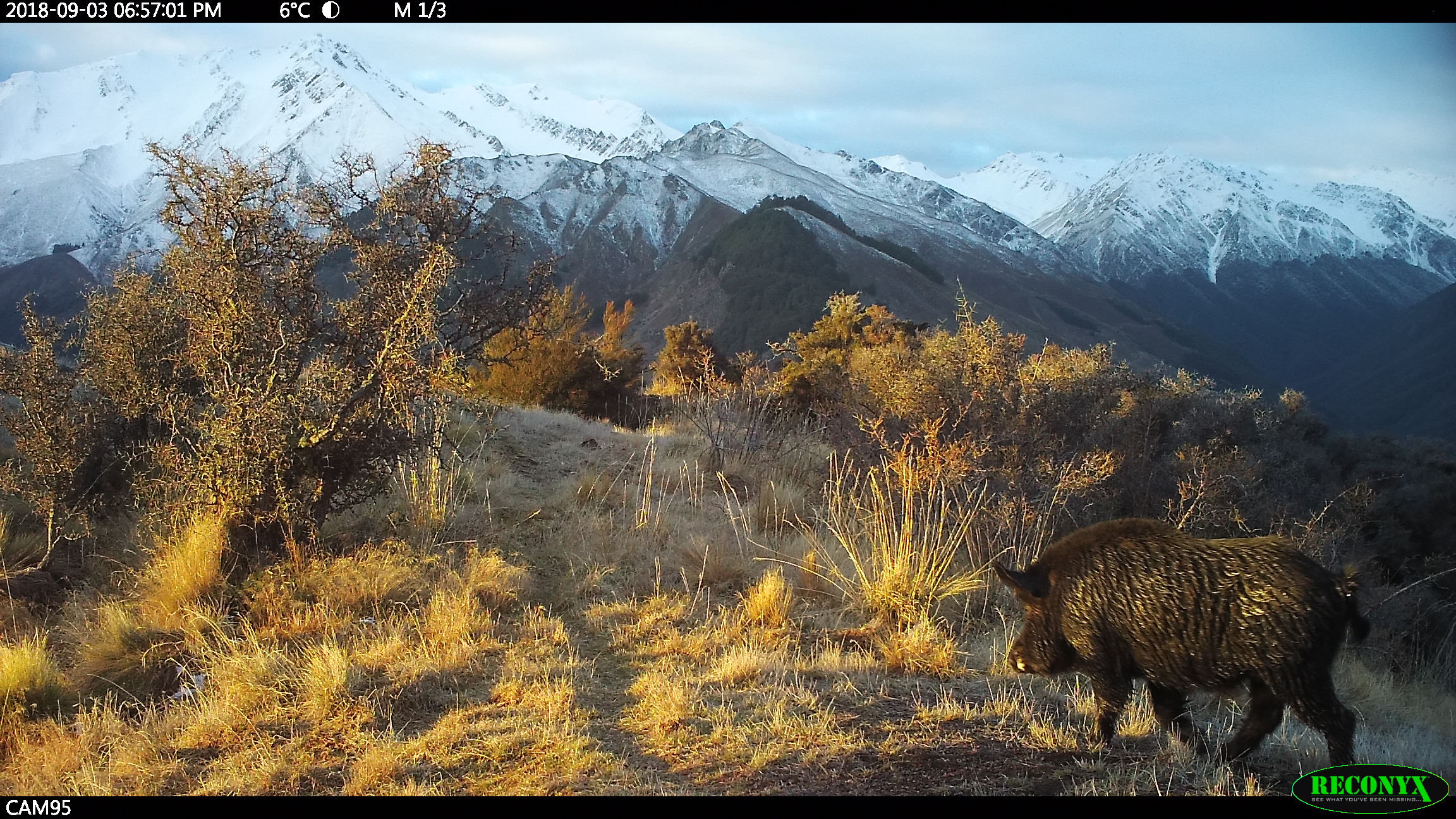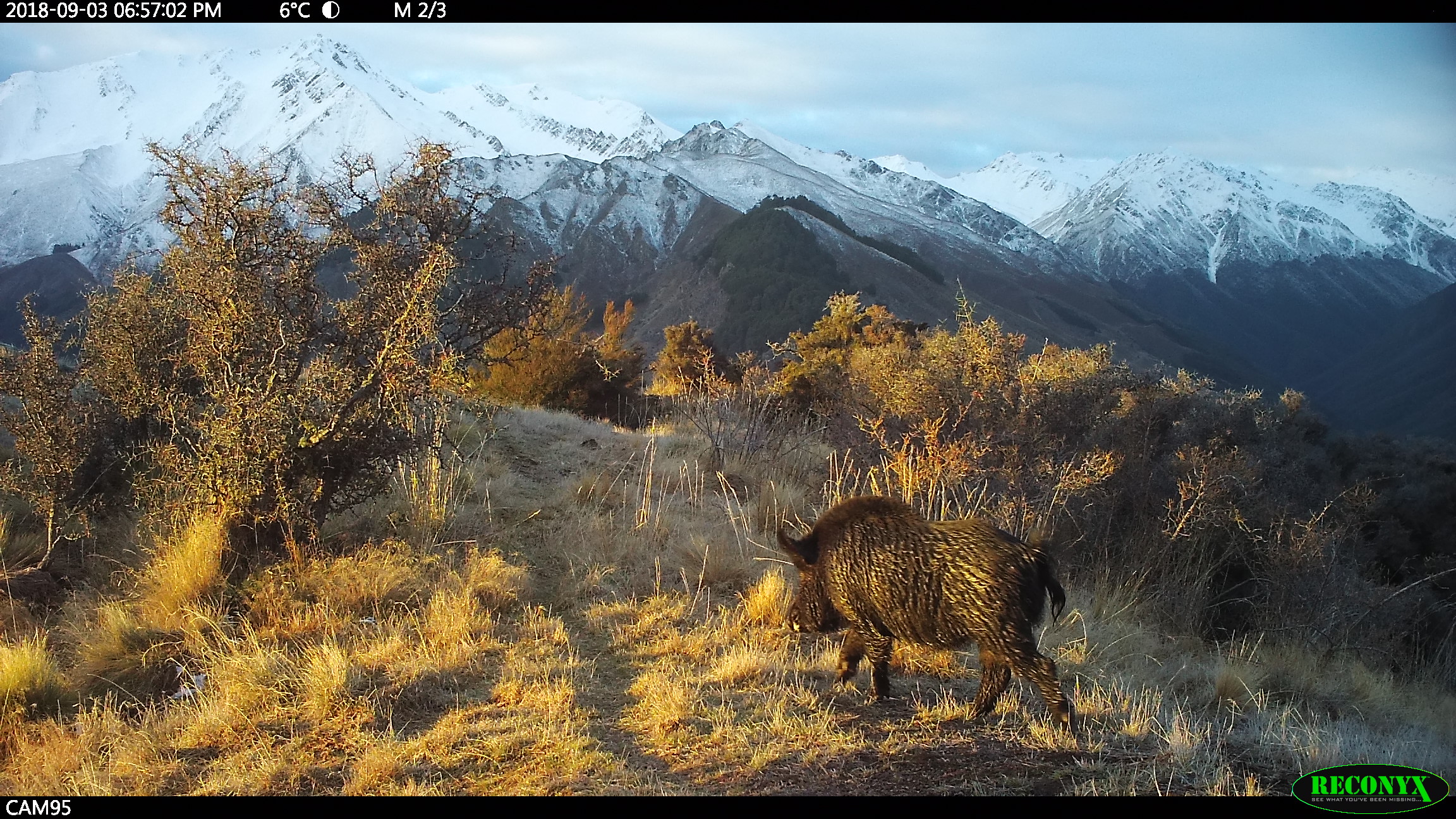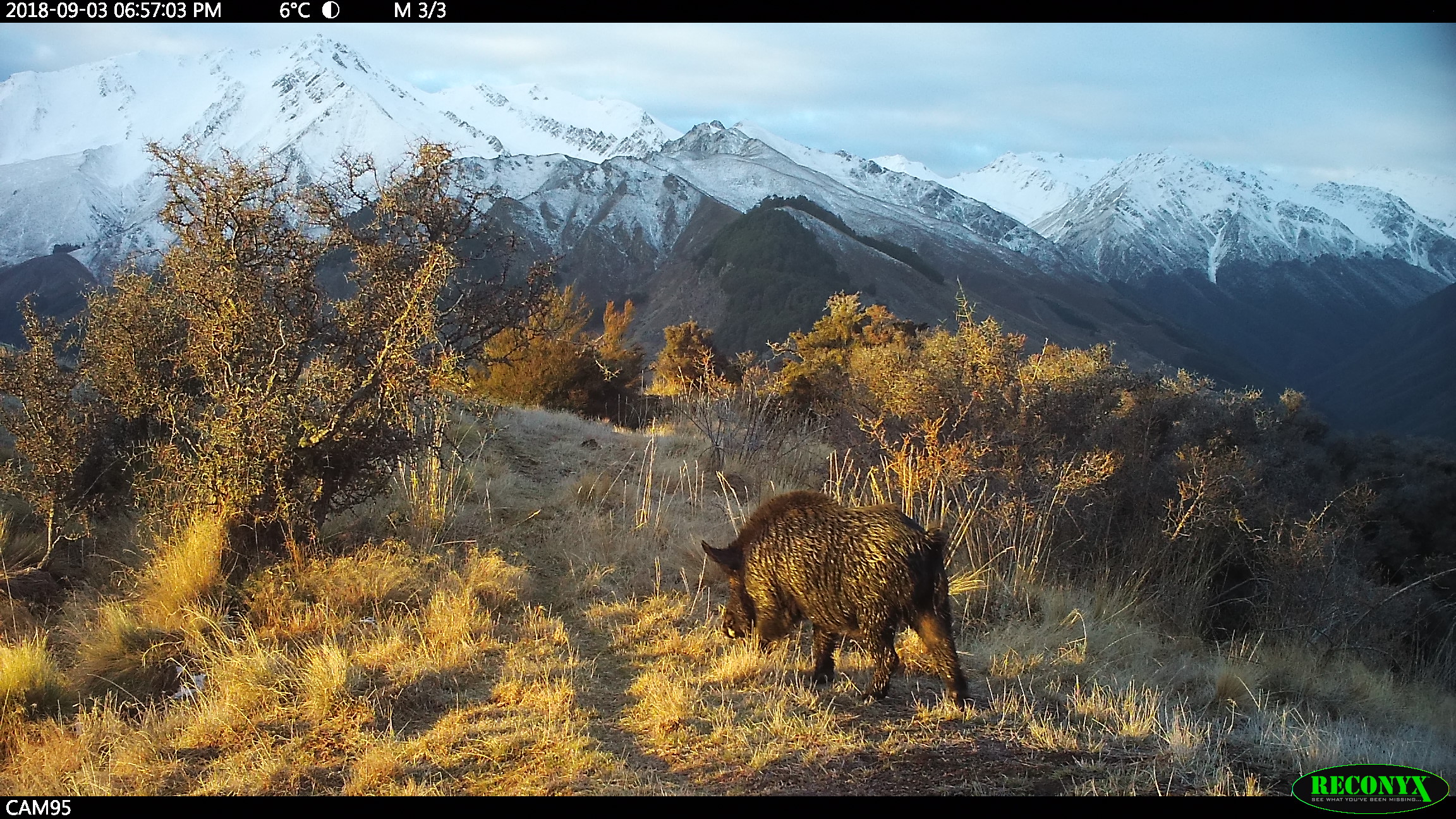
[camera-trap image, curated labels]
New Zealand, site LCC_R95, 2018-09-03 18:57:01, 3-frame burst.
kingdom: Animalia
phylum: Chordata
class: Mammalia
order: Artiodactyla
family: Suidae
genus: Sus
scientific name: Sus scrofa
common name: pig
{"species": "pig (Sus scrofa)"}